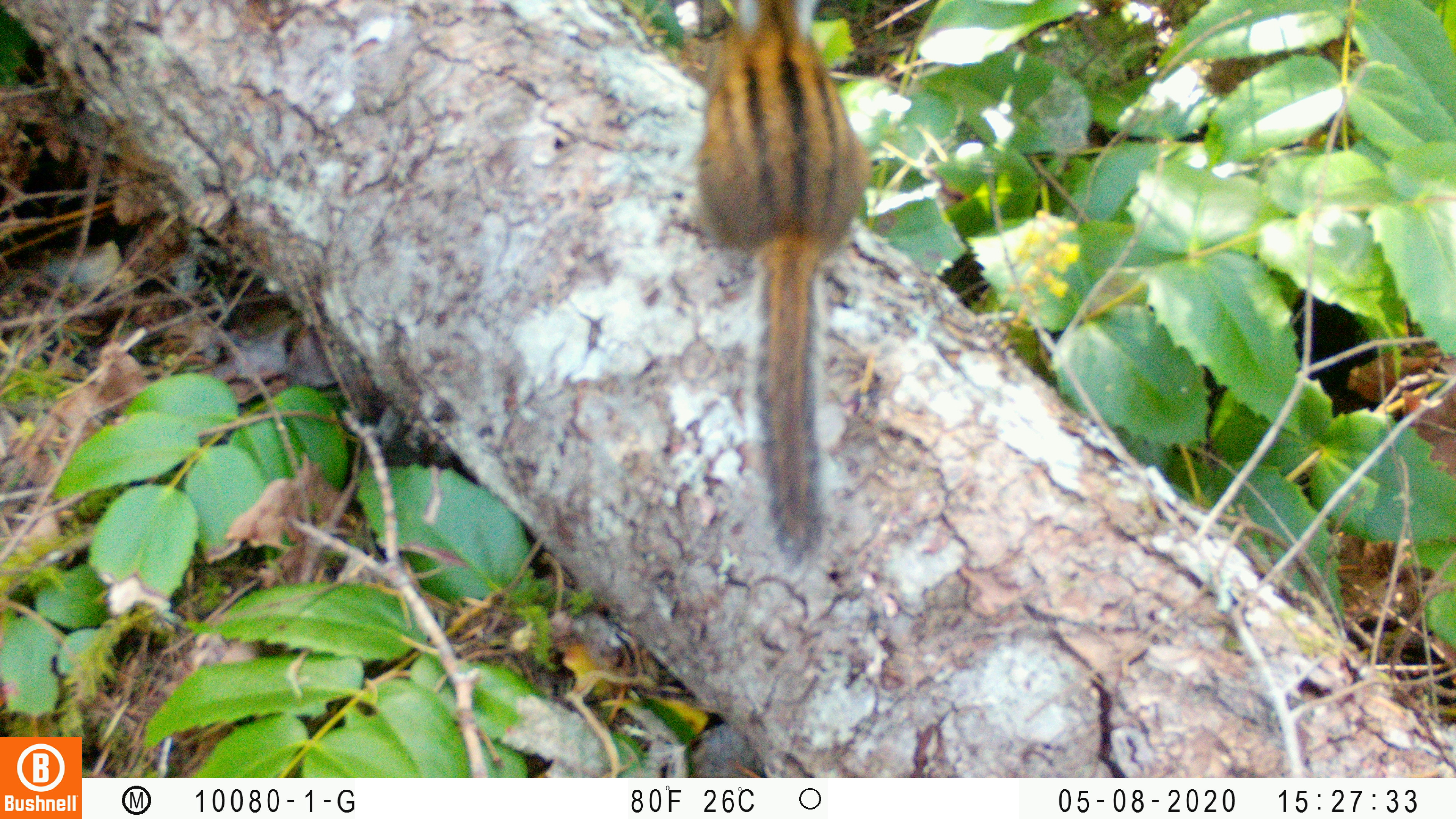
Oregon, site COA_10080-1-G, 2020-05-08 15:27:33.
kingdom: Animalia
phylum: Chordata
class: Mammalia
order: Rodentia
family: Sciuridae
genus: Neotamias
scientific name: Neotamias townsendii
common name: townsend's chipmunk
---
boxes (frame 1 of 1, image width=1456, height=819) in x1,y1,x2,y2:
townsend's chipmunk: 689,2,884,571